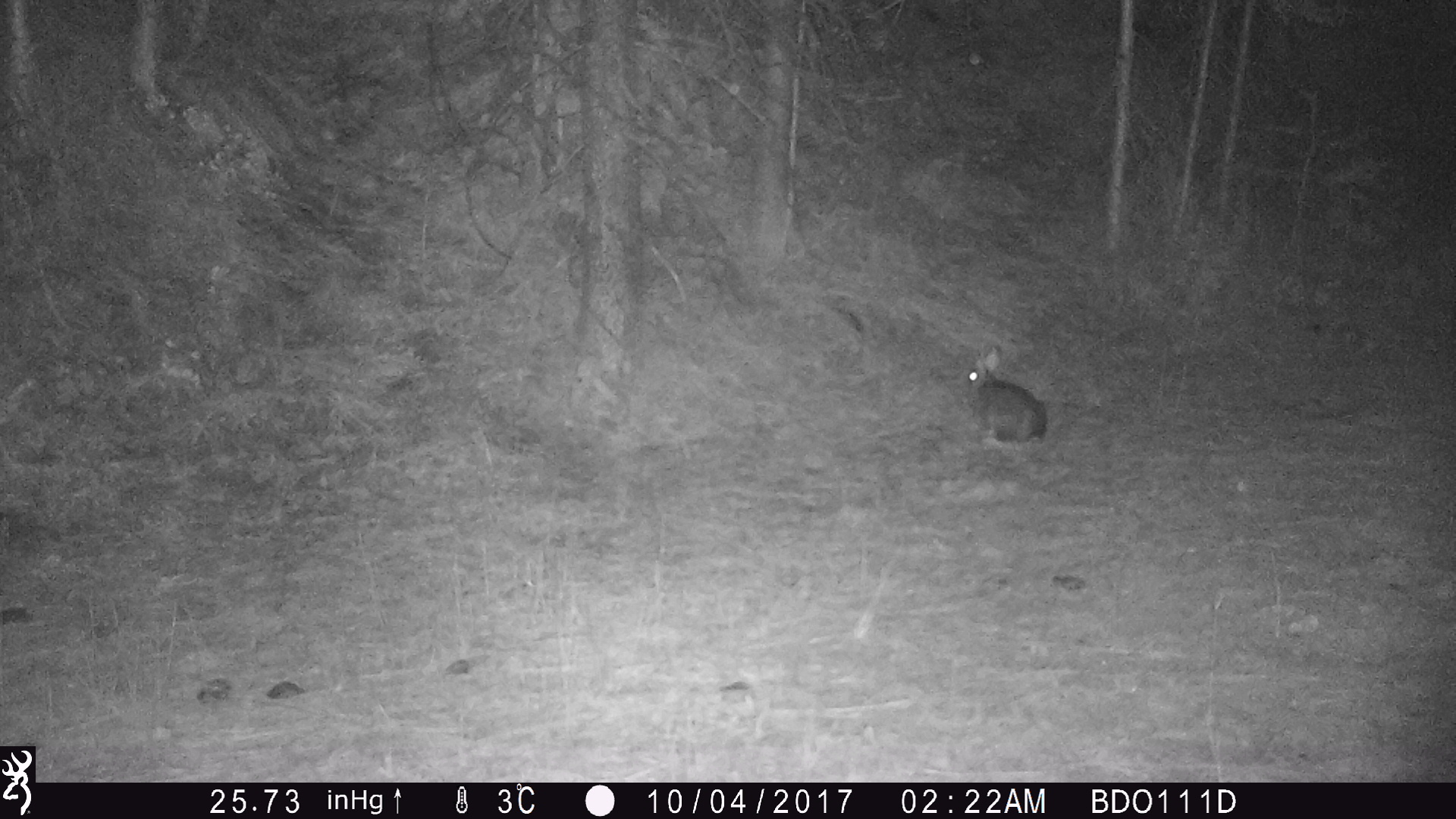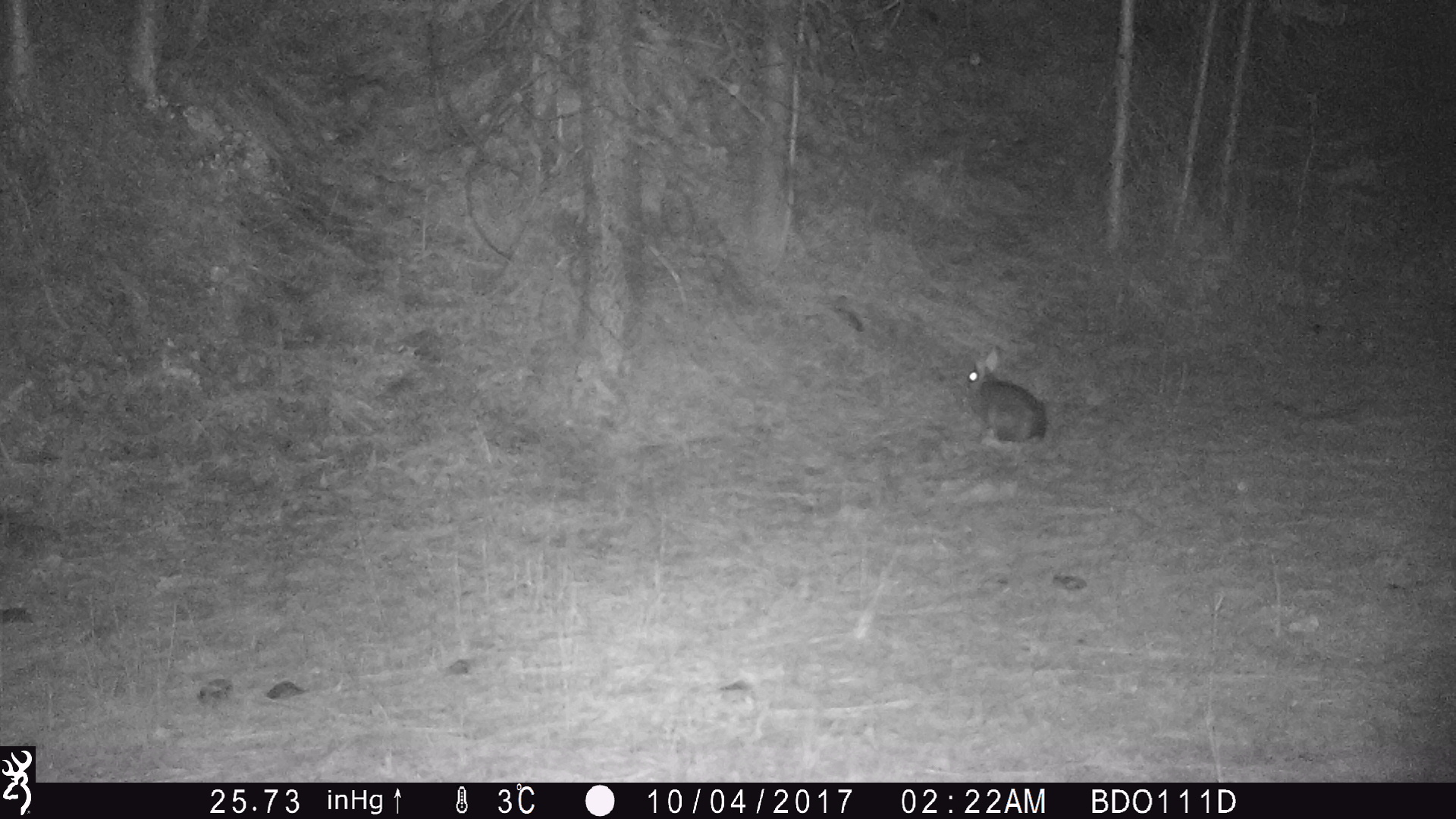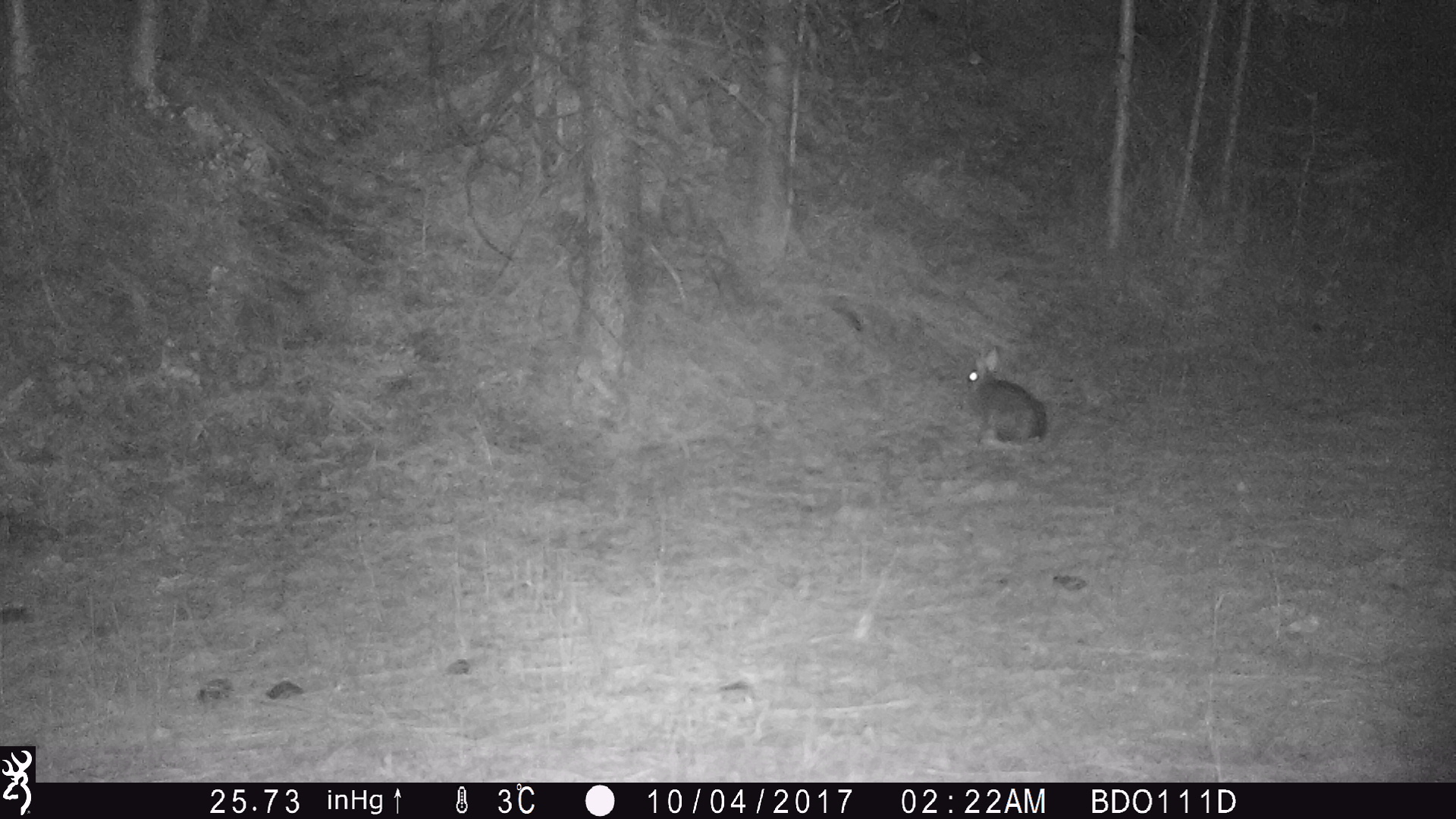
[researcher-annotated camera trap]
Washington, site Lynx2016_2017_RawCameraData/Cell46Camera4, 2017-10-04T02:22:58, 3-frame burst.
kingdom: Animalia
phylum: Chordata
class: Mammalia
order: Lagomorpha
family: Leporidae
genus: Lepus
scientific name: Lepus americanus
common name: snowshoe hare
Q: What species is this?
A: Lepus americanus (snowshoe hare).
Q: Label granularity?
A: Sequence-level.